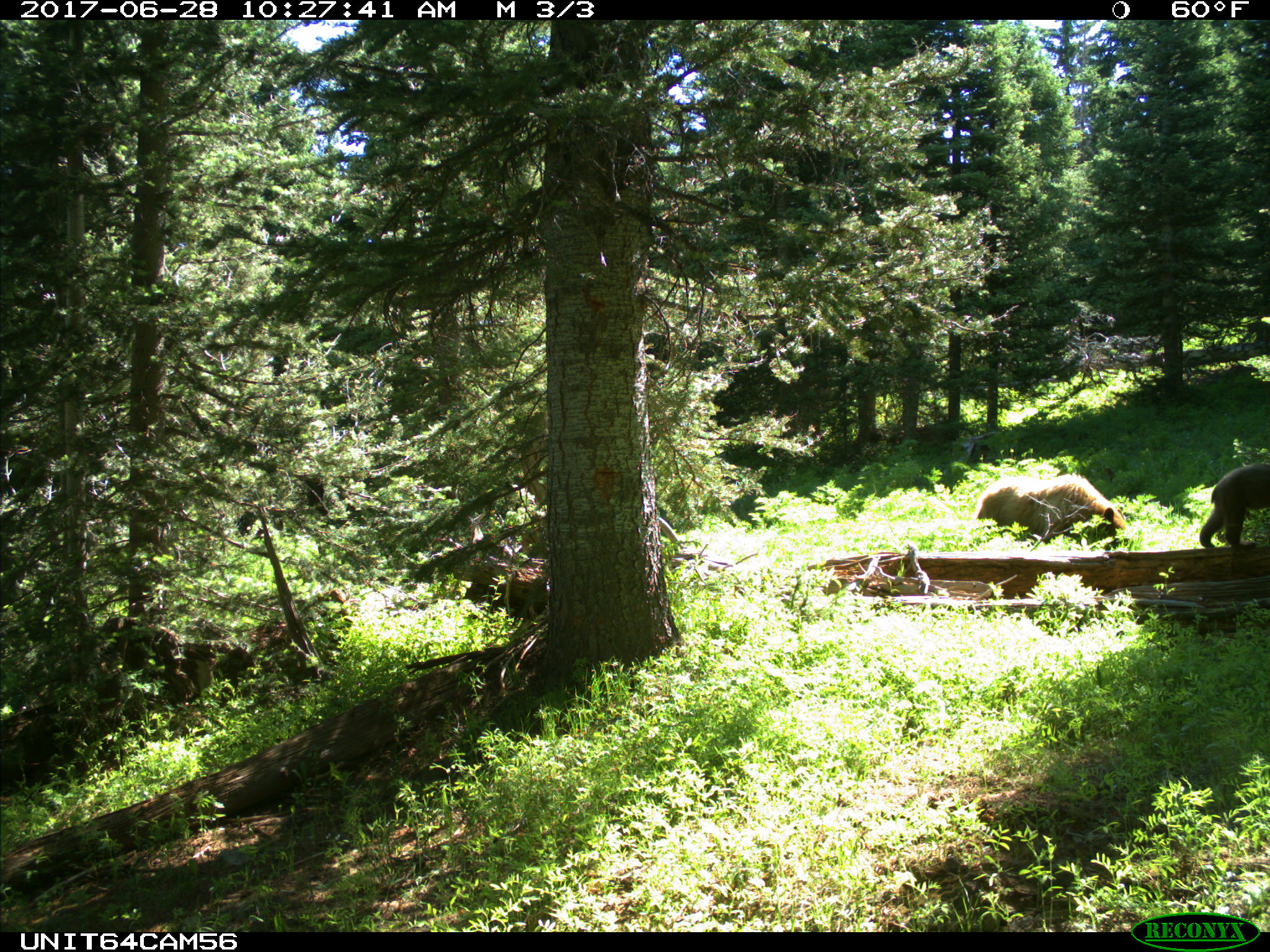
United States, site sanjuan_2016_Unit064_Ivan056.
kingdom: Animalia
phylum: Chordata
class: Mammalia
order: Carnivora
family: Ursidae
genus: Ursus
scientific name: Ursus americanus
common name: american black bear